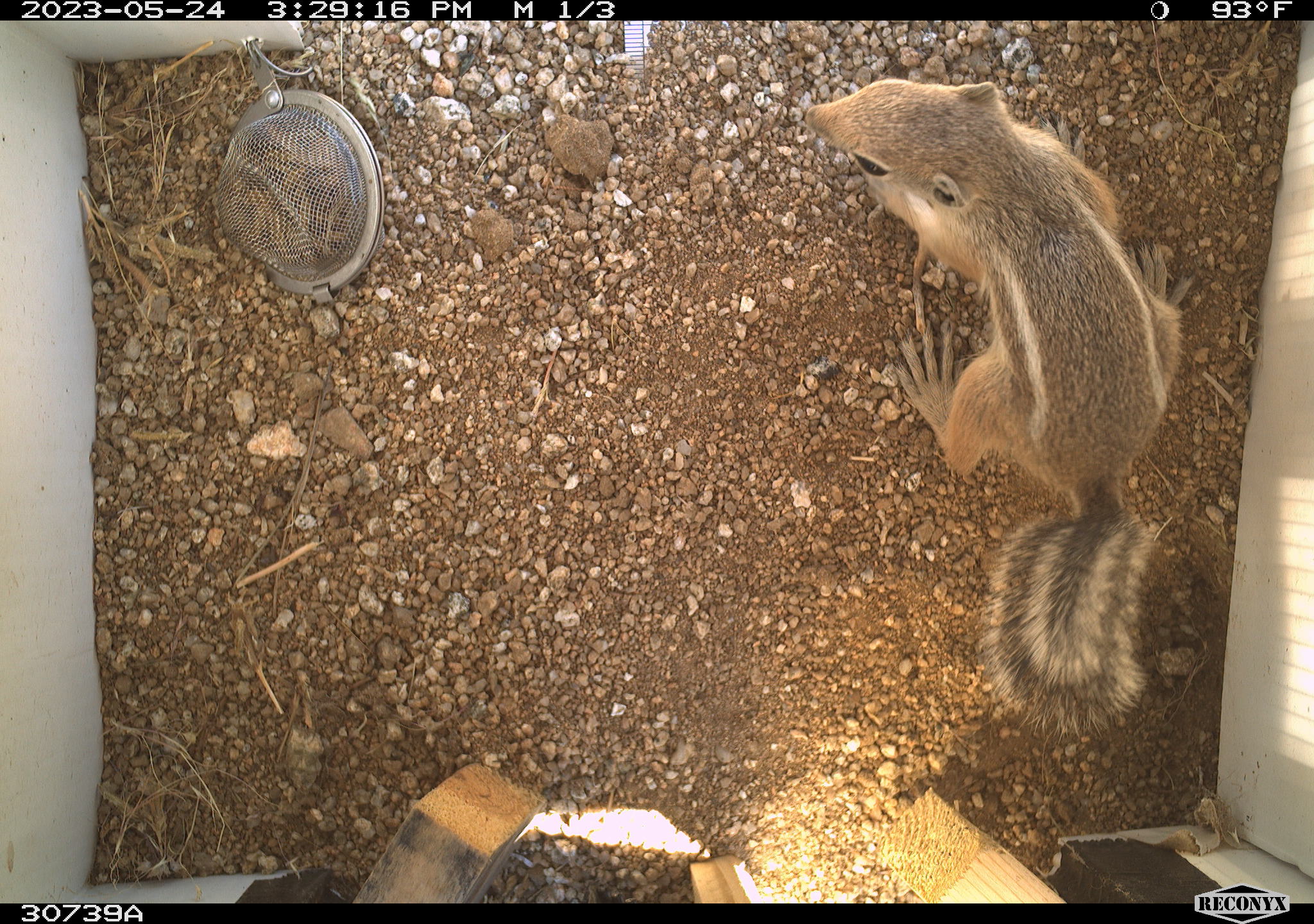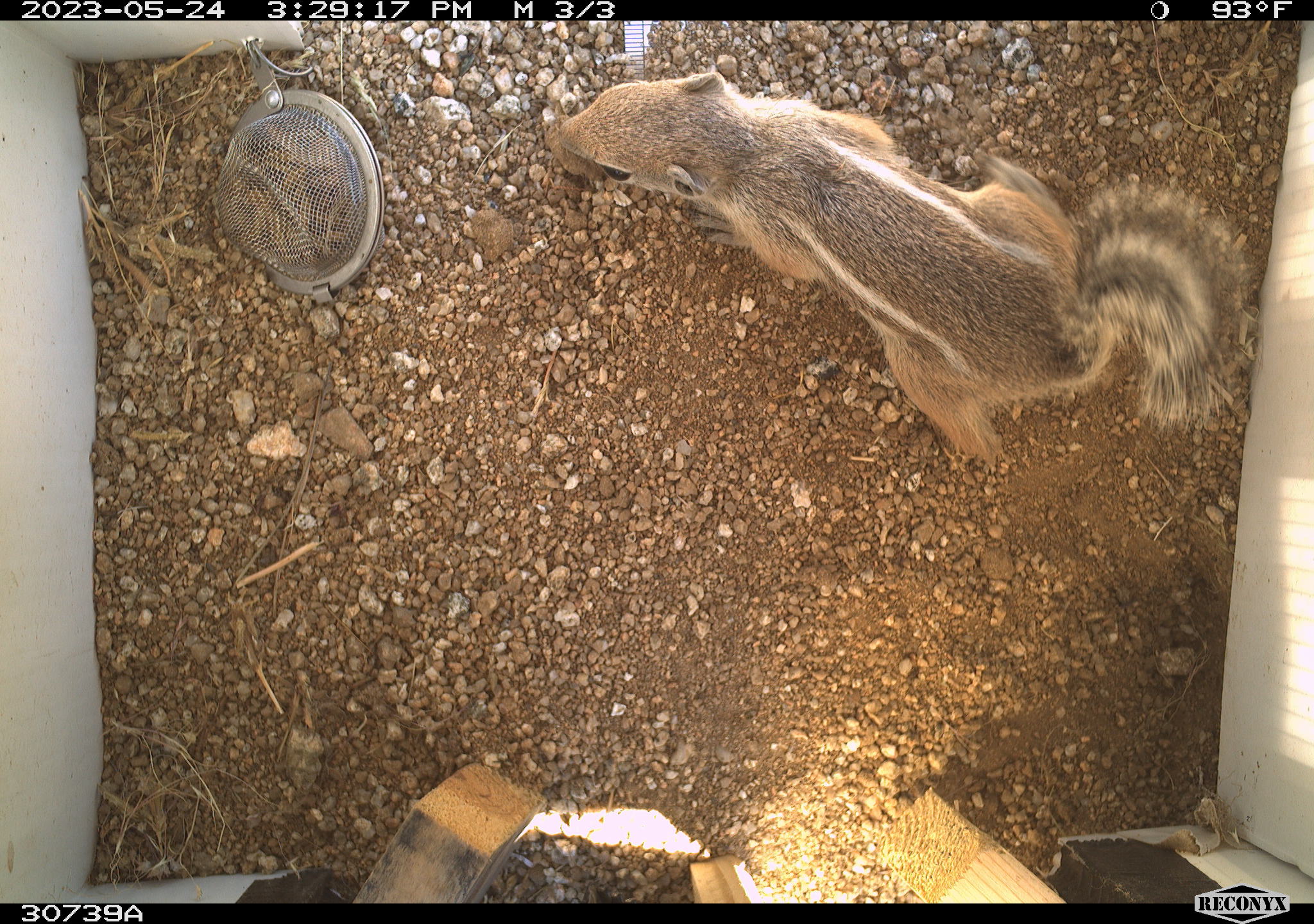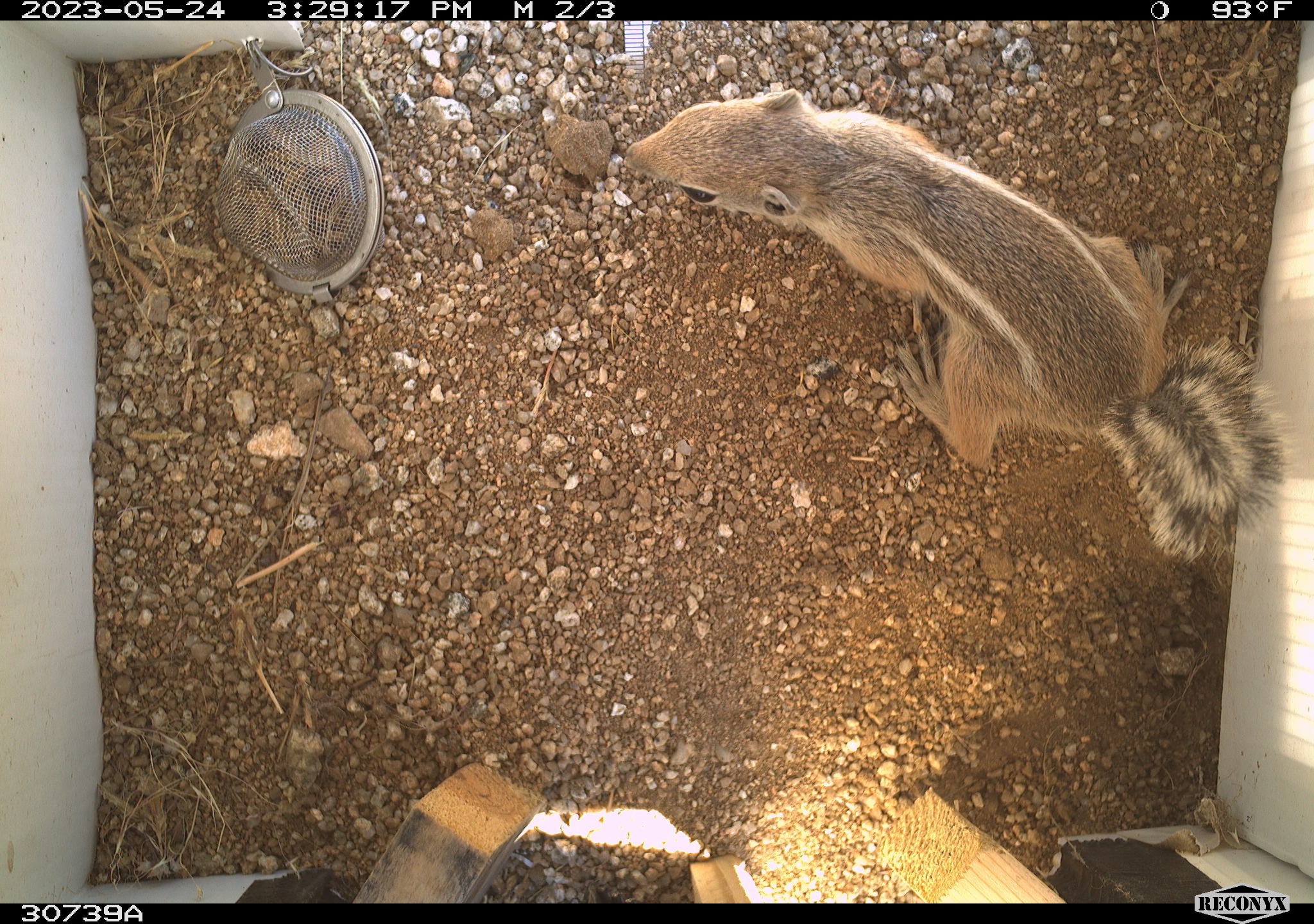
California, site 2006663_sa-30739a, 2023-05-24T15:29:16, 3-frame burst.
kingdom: Animalia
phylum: Chordata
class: Mammalia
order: Rodentia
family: Sciuridae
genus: Ammospermophilus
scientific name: Ammospermophilus leucurus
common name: white-tailed antelope squirrel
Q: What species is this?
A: White-tailed antelope squirrel (Ammospermophilus leucurus).